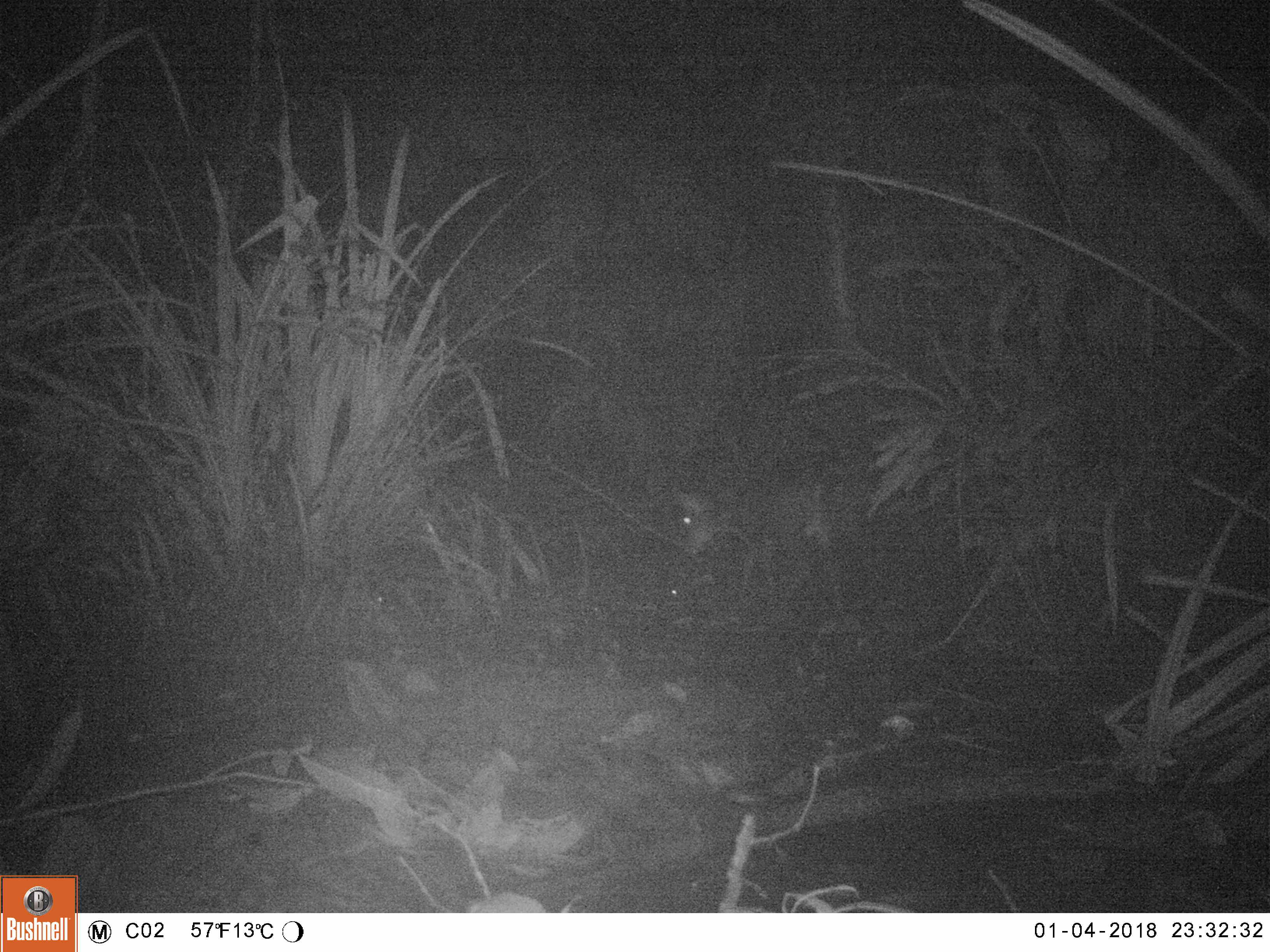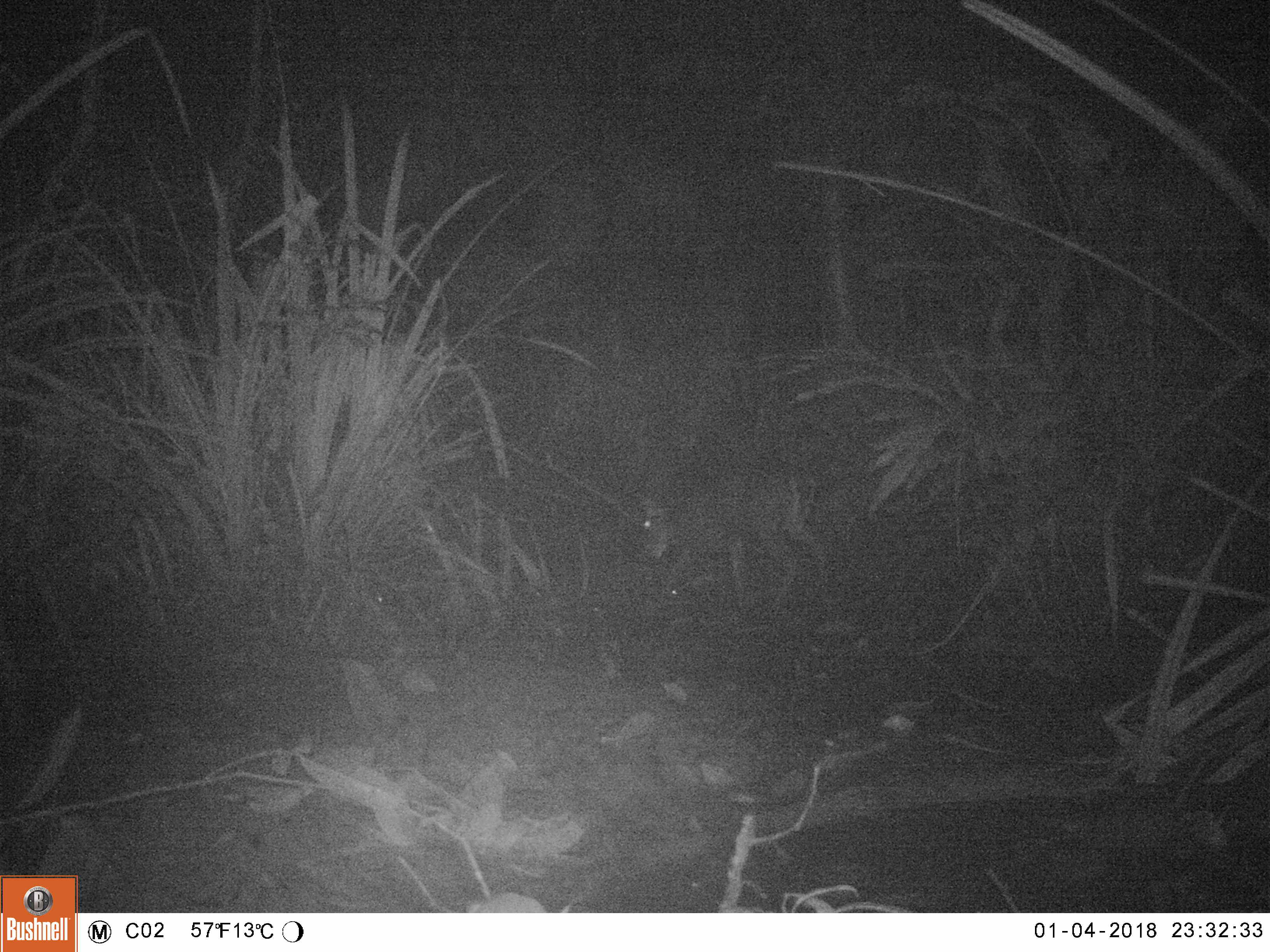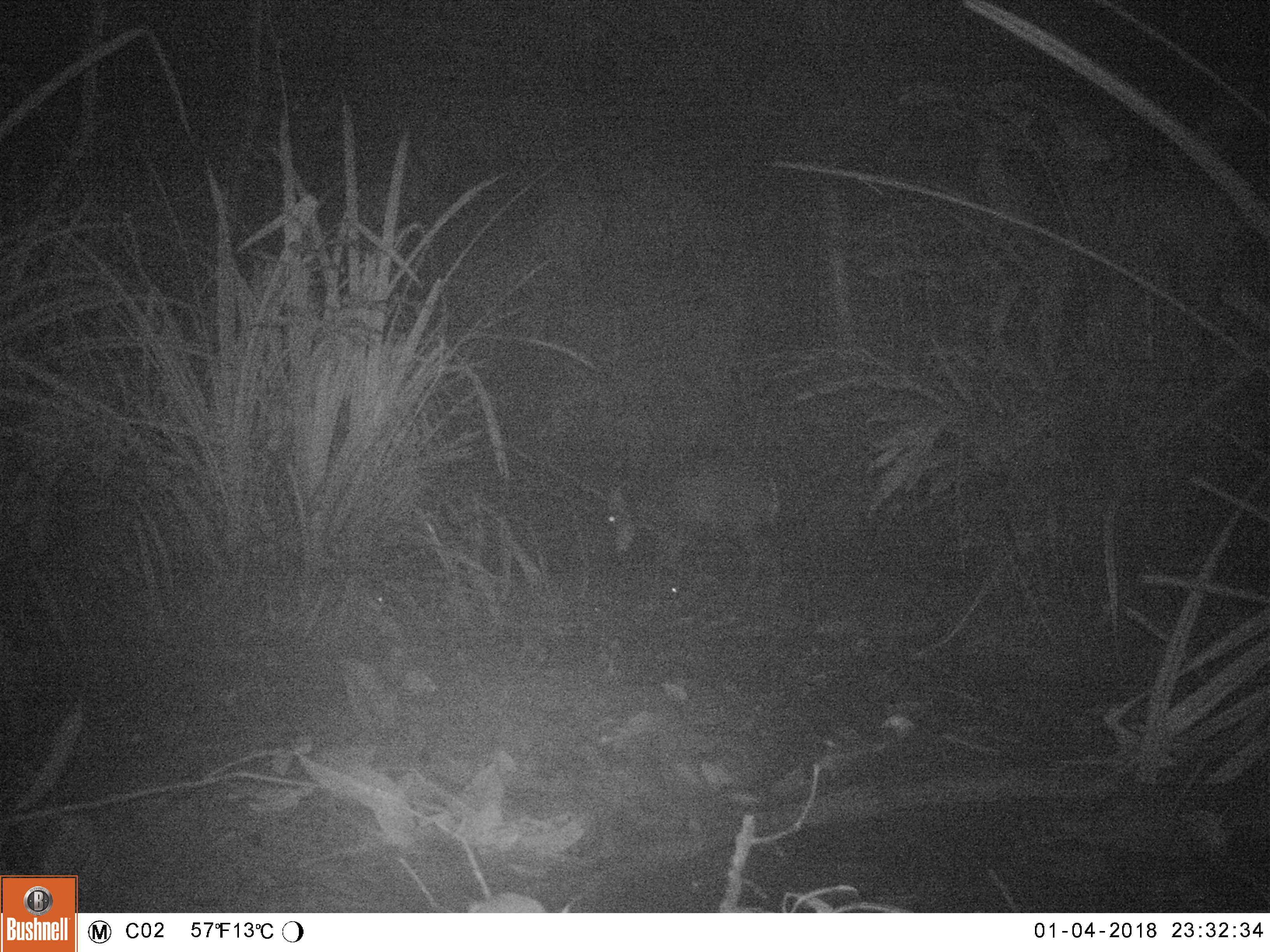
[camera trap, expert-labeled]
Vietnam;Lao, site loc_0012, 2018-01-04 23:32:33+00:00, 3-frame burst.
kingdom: Animalia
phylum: Chordata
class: Mammalia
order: Artiodactyla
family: Cervidae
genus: Muntiacus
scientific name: Muntiacus rooseveltorum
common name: roosevelt's muntjac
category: roosevelts muntjac group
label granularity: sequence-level